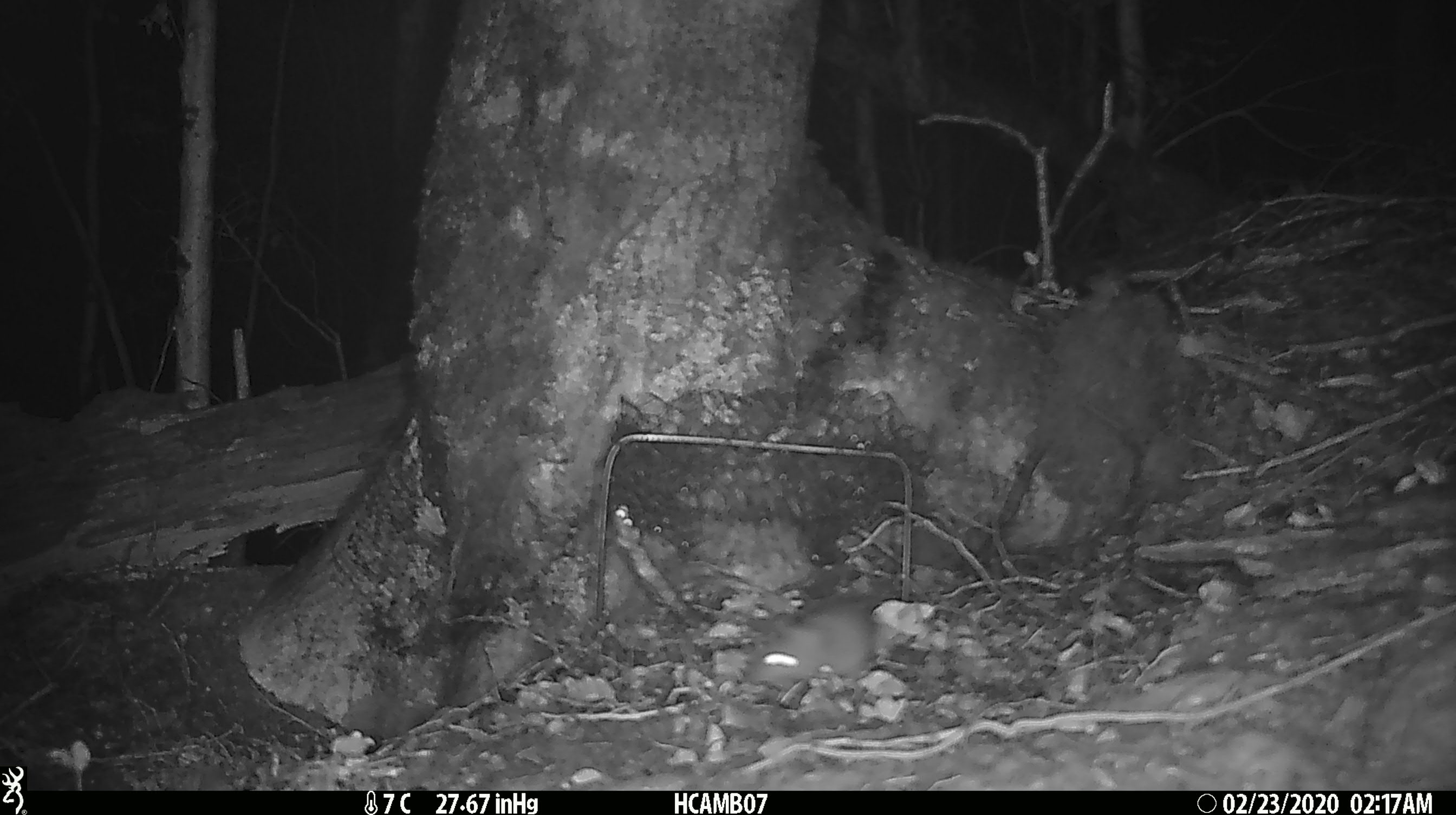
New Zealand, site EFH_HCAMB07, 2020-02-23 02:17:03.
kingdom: Animalia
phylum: Chordata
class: Mammalia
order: Rodentia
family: Muridae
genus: Mus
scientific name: Mus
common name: mouse